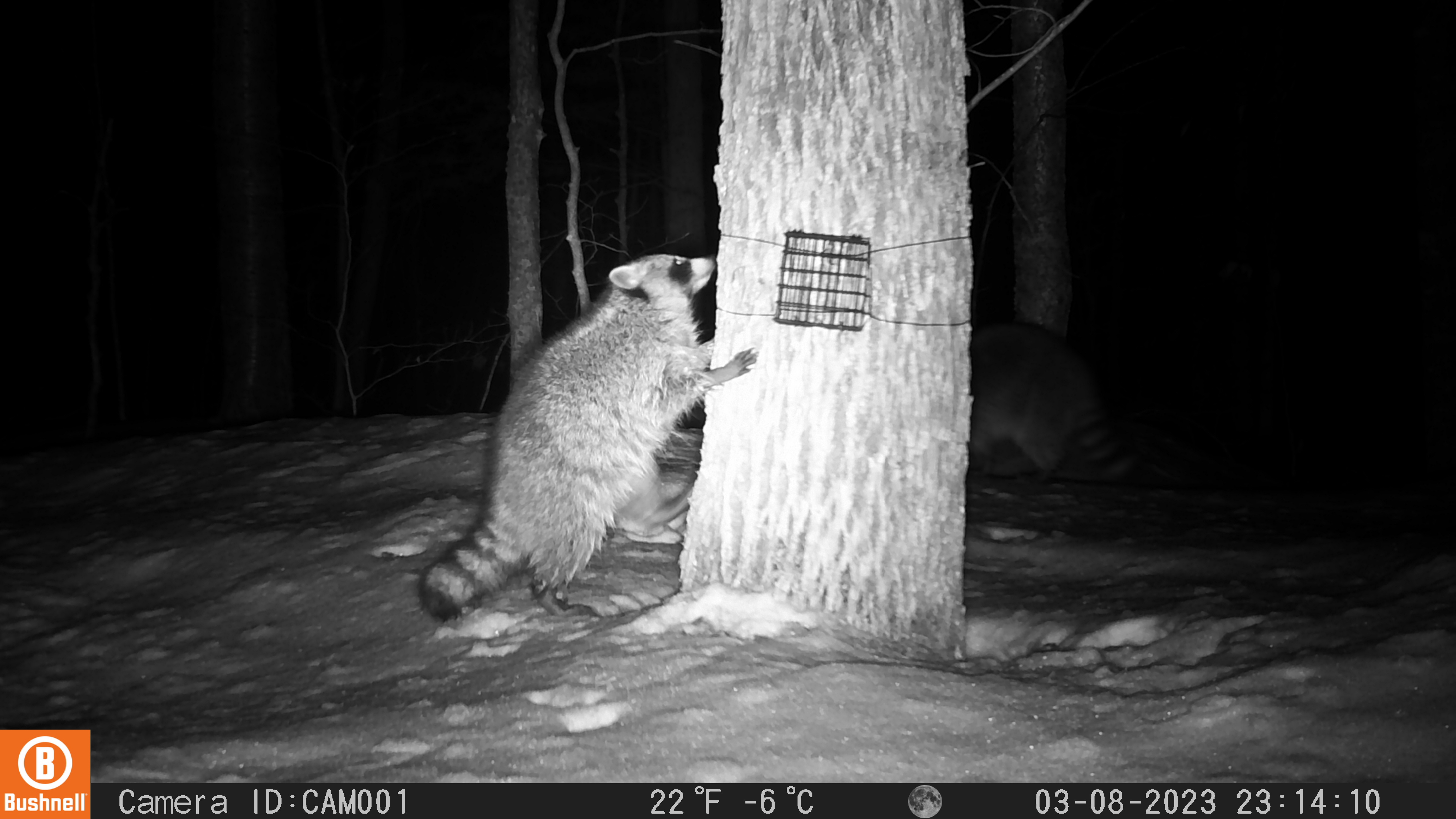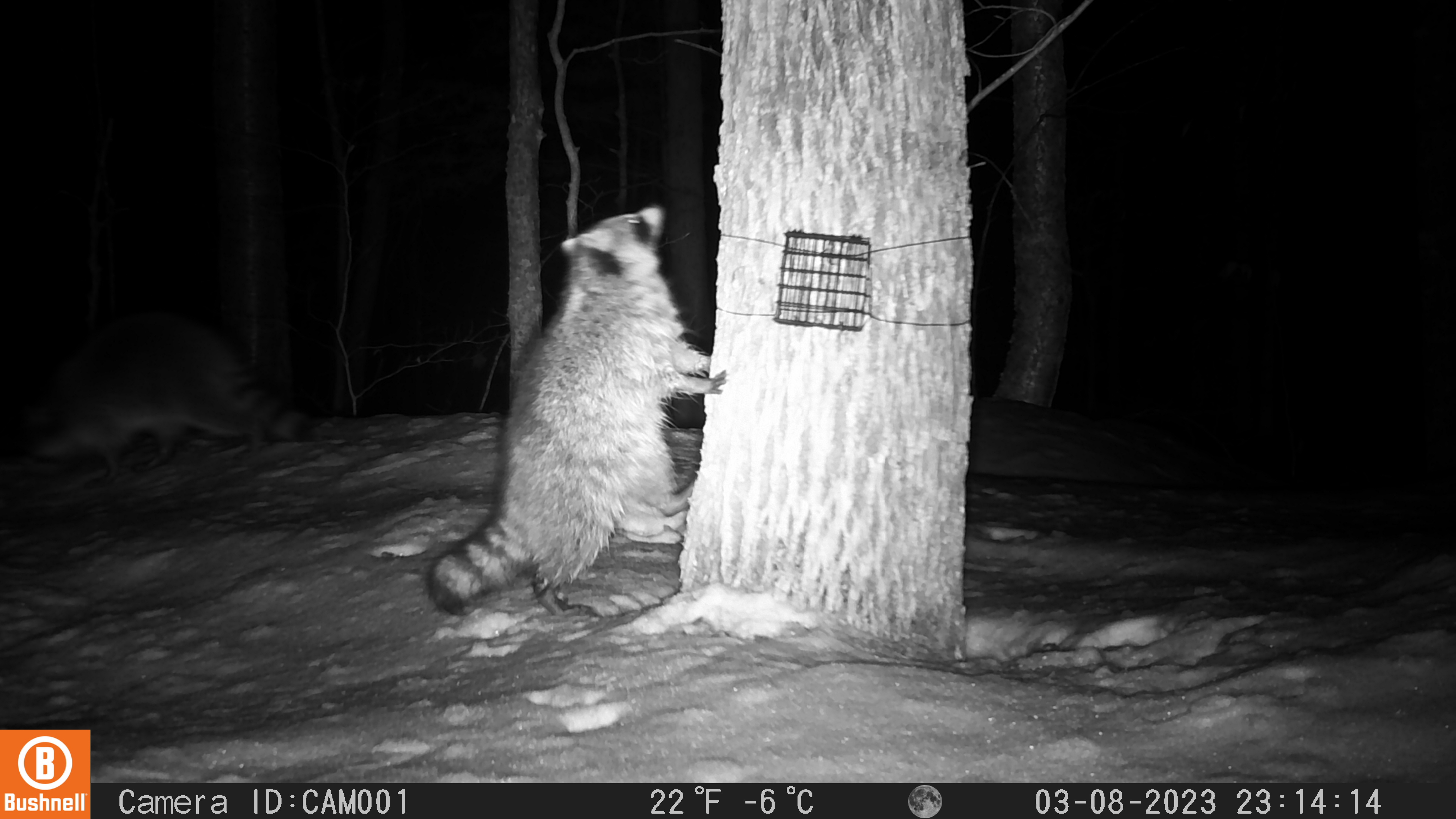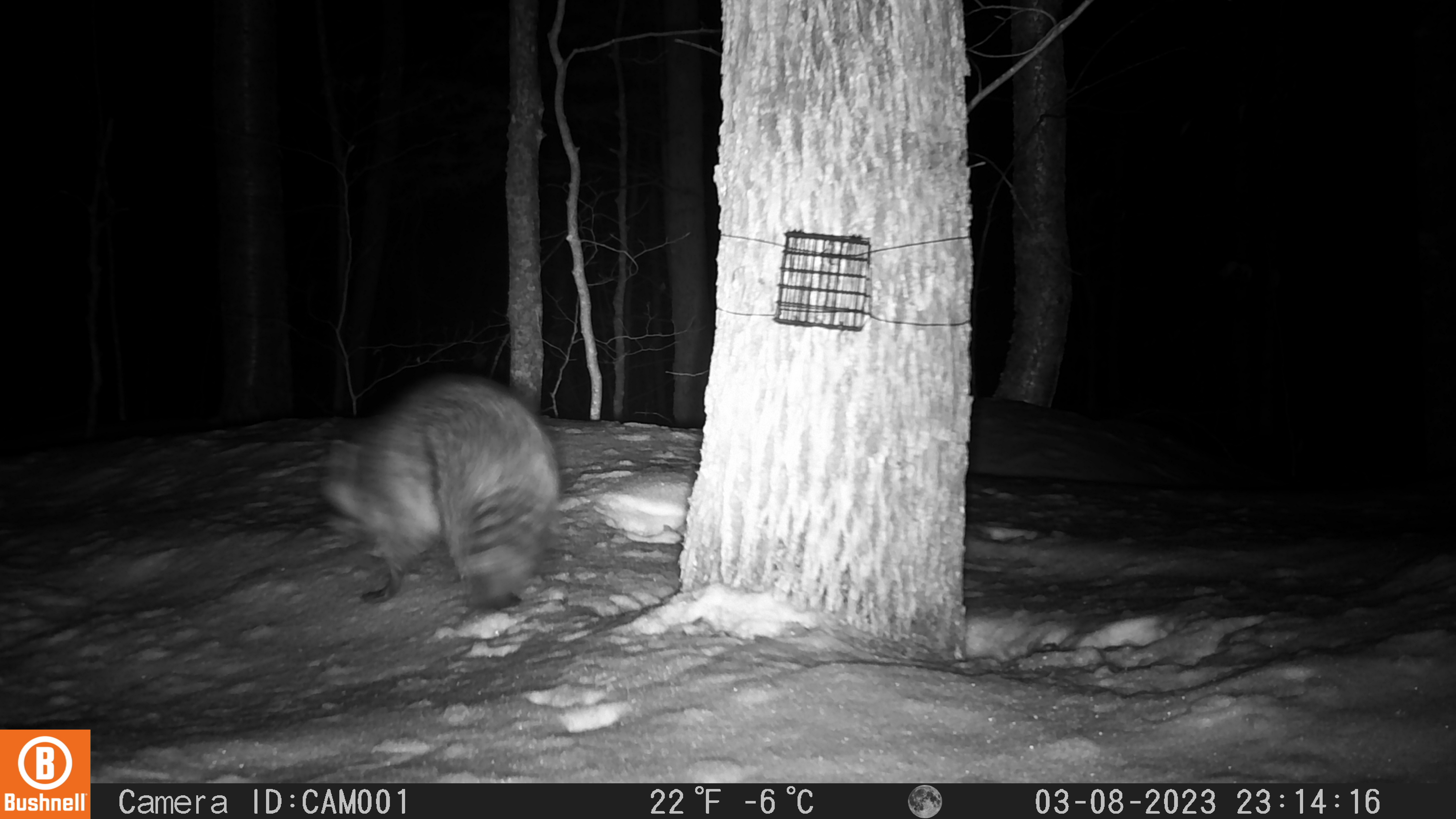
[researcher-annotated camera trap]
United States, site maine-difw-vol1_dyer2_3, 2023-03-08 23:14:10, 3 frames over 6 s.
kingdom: Animalia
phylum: Chordata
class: Mammalia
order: Carnivora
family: Procyonidae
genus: Procyon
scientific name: Procyon lotor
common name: raccoon